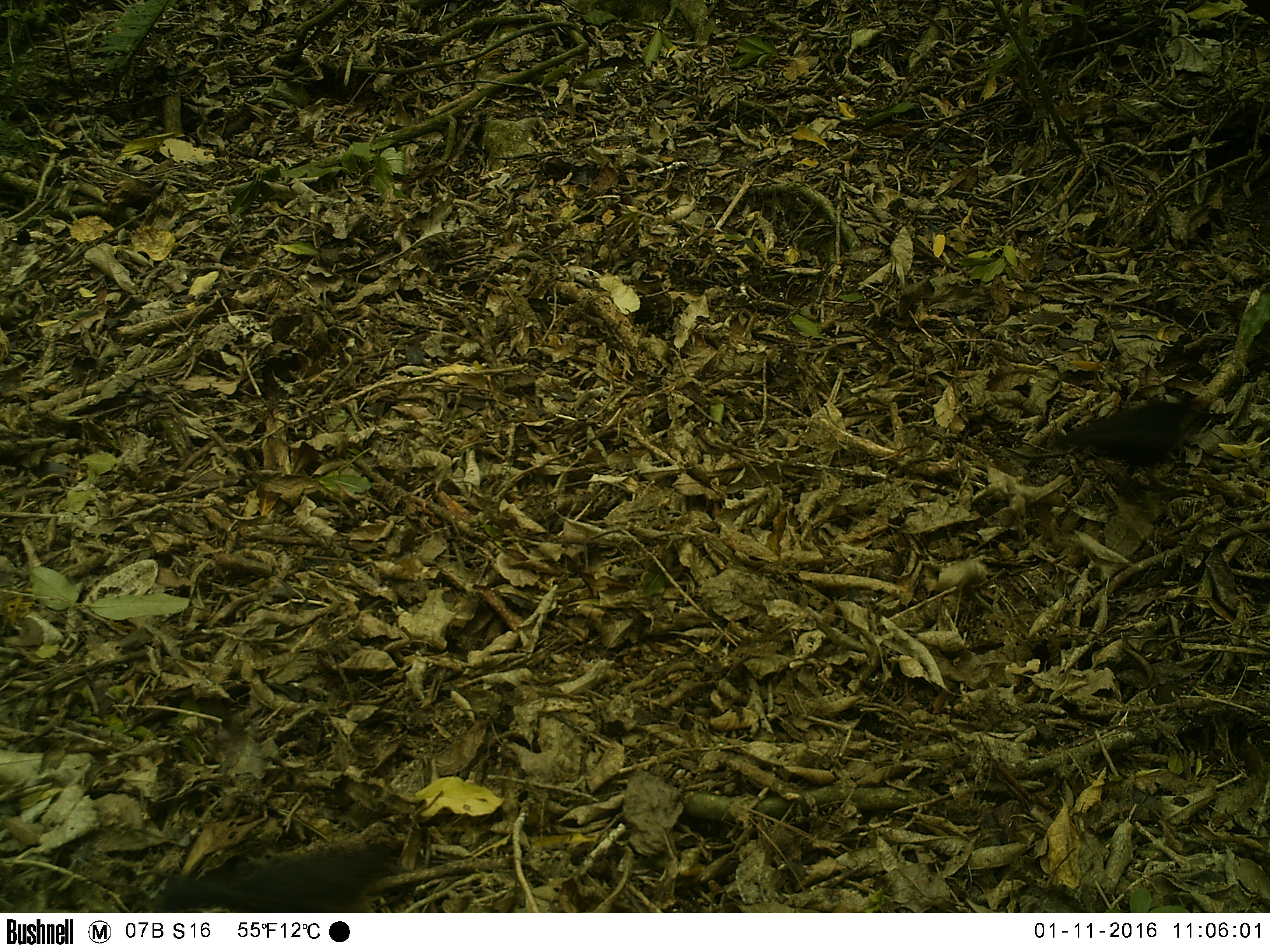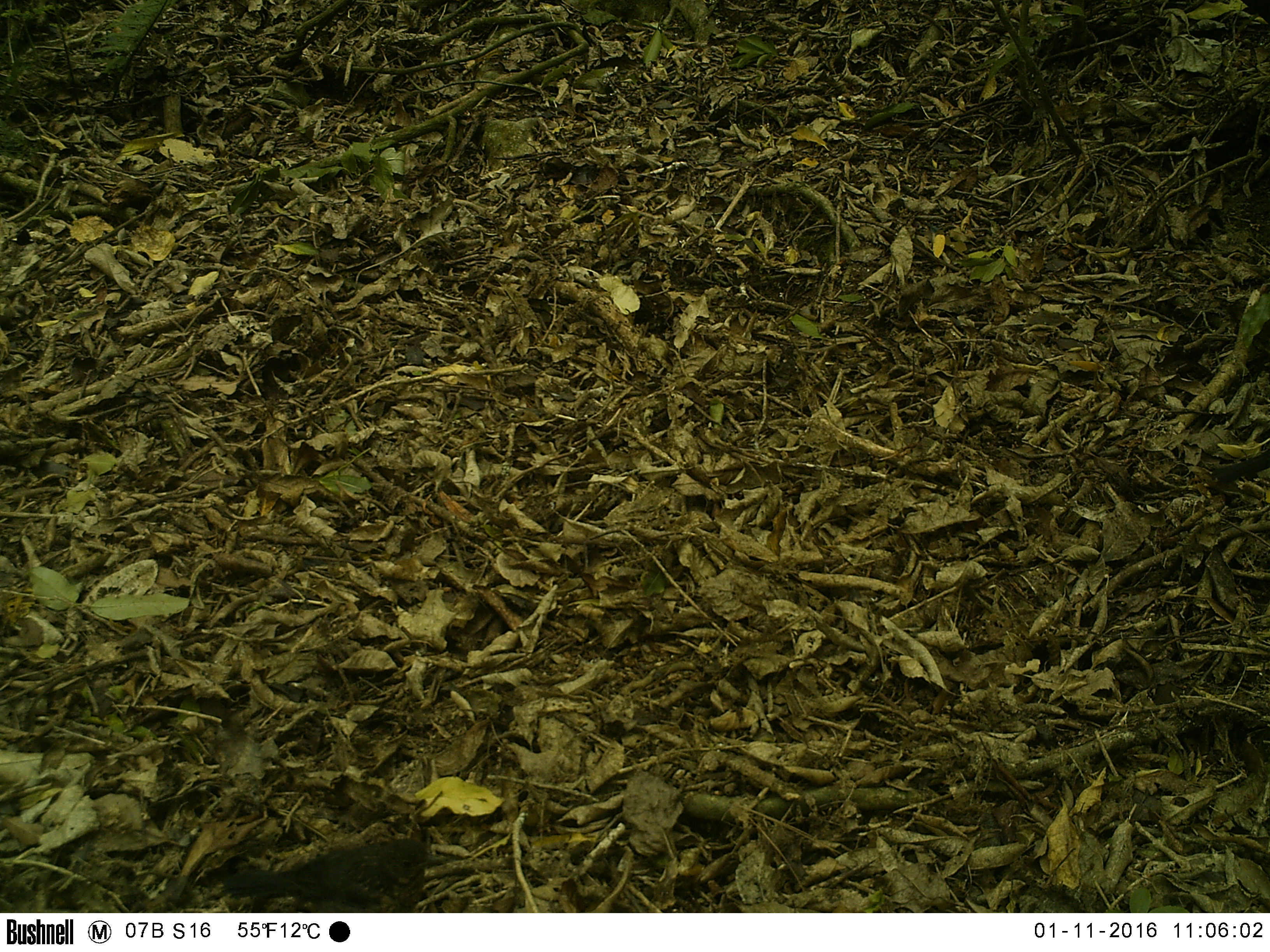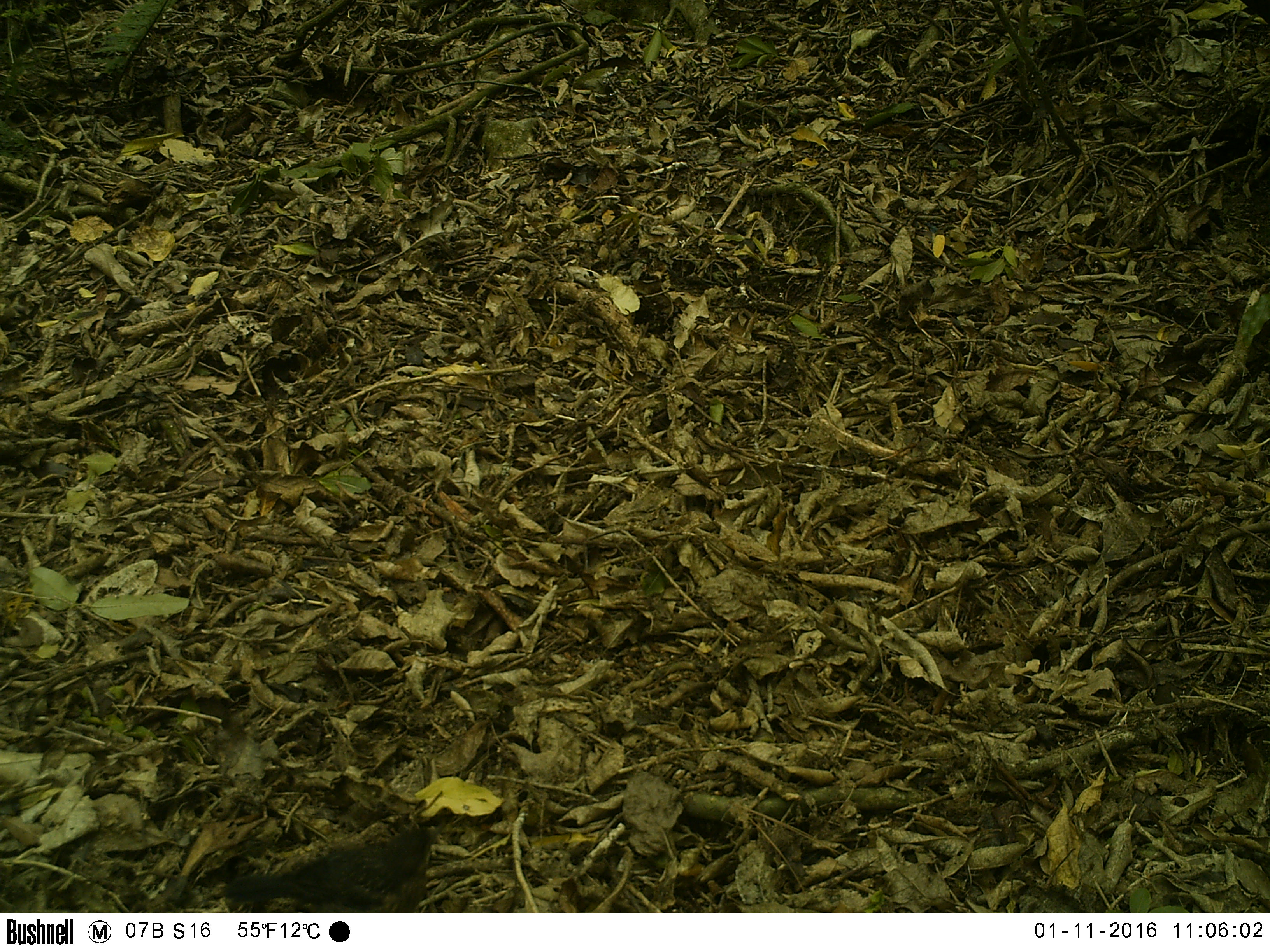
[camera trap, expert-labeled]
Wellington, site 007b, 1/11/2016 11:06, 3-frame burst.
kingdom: Animalia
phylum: Chordata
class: Aves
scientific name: Aves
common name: bird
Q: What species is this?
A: Bird (Aves).